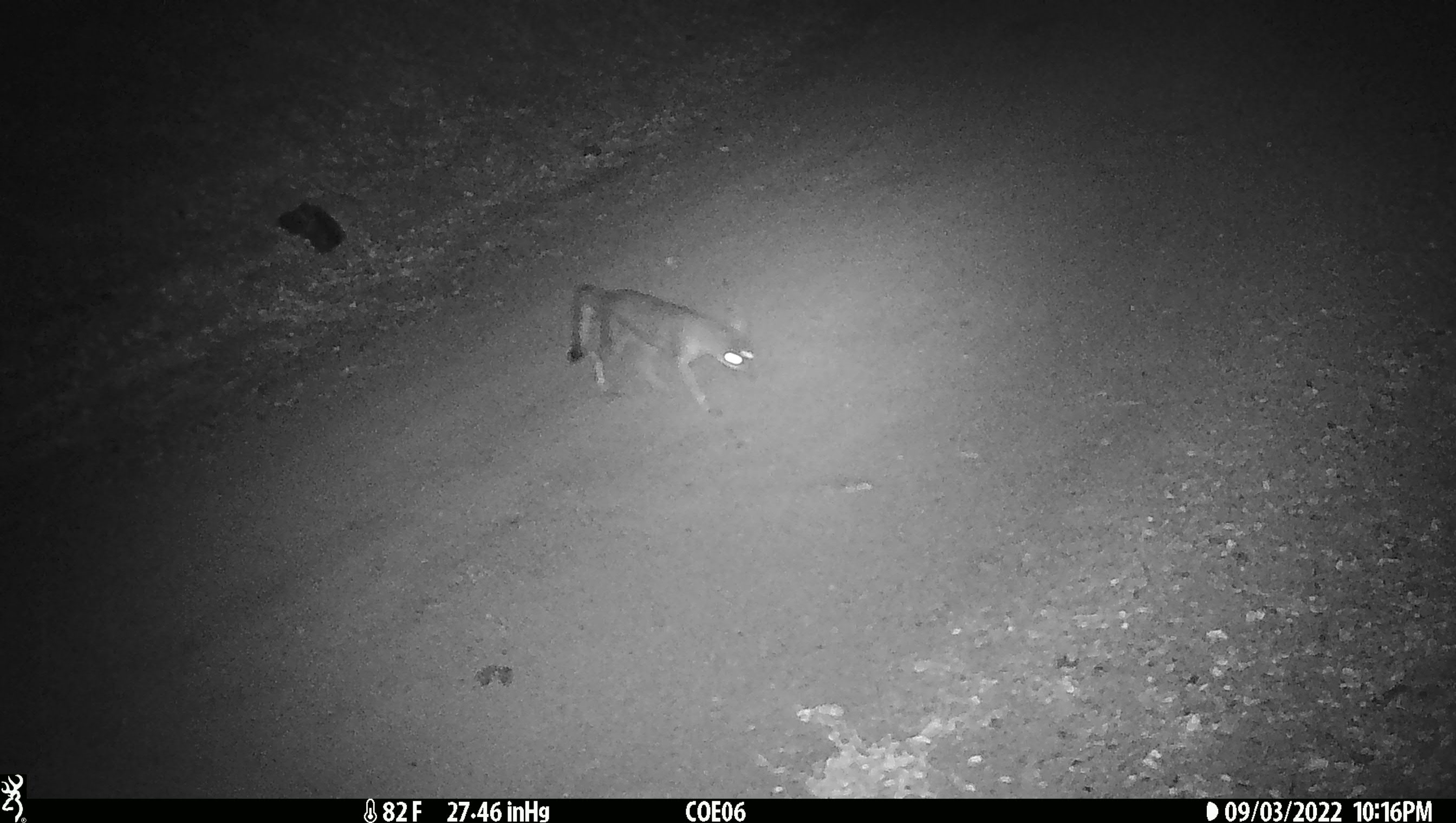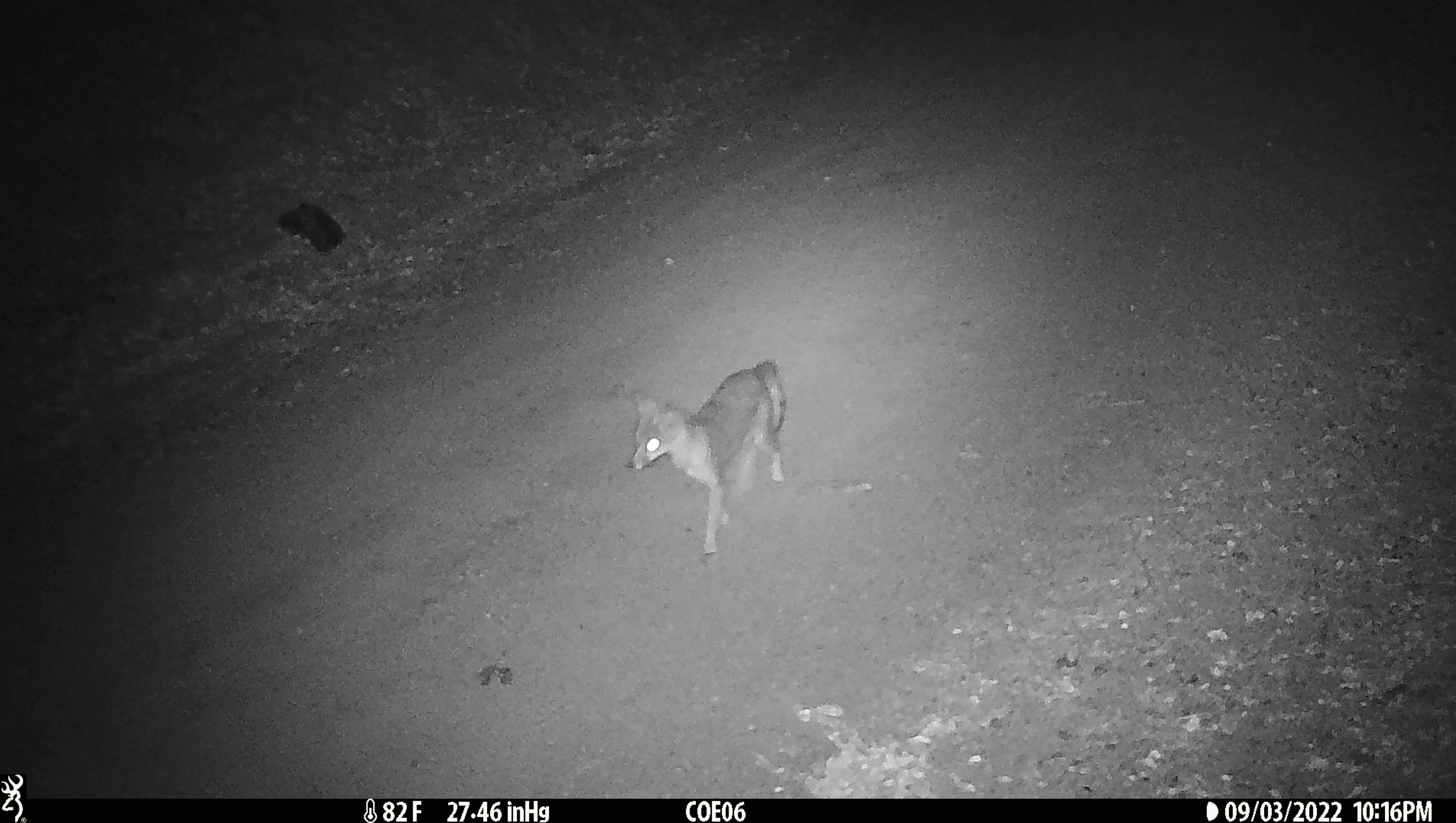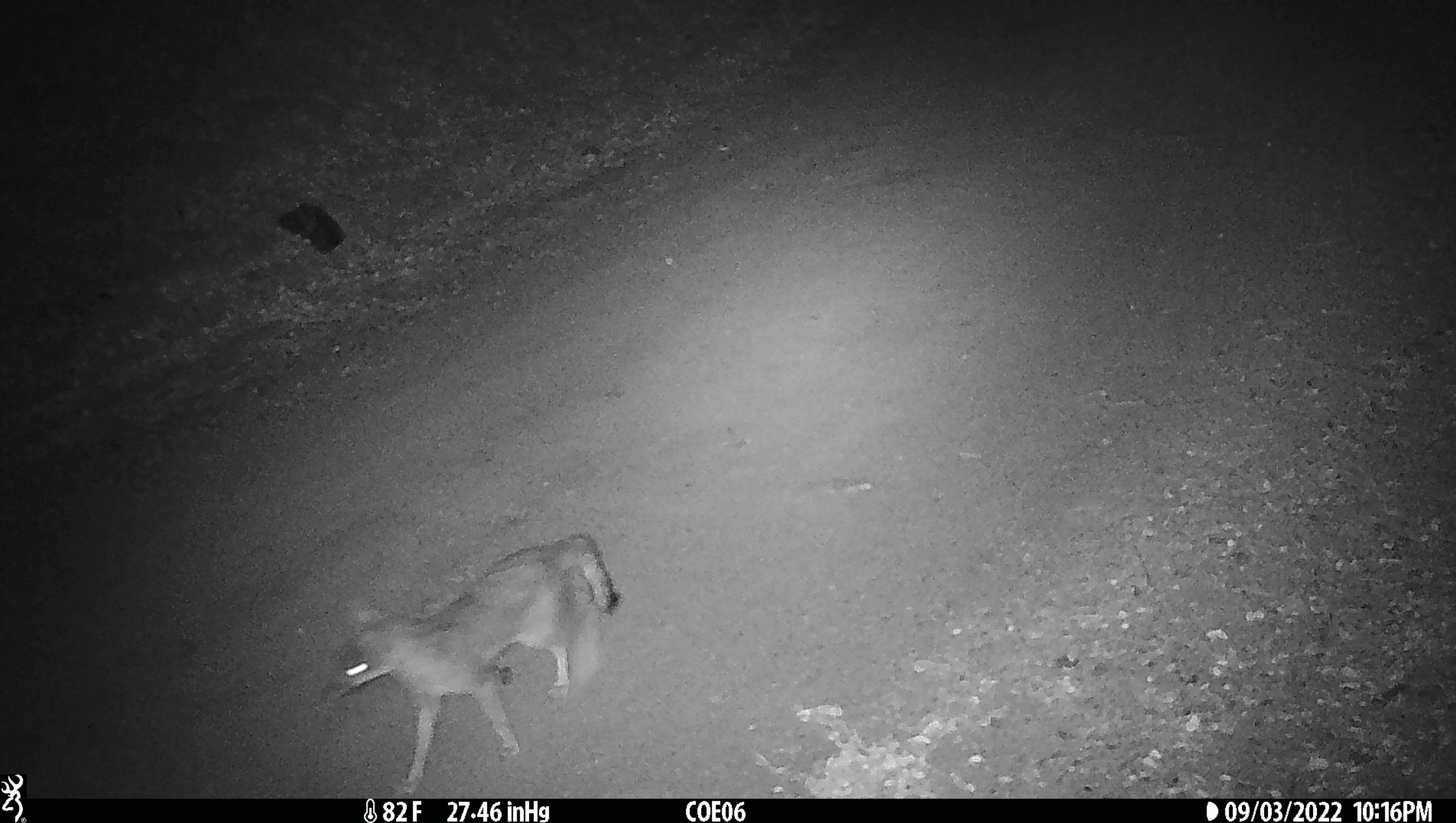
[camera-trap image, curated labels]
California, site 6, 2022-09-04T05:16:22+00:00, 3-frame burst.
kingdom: Animalia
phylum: Chordata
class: Mammalia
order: Carnivora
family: Canidae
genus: Canis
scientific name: Canis latrans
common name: coyote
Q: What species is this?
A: Coyote (Canis latrans).